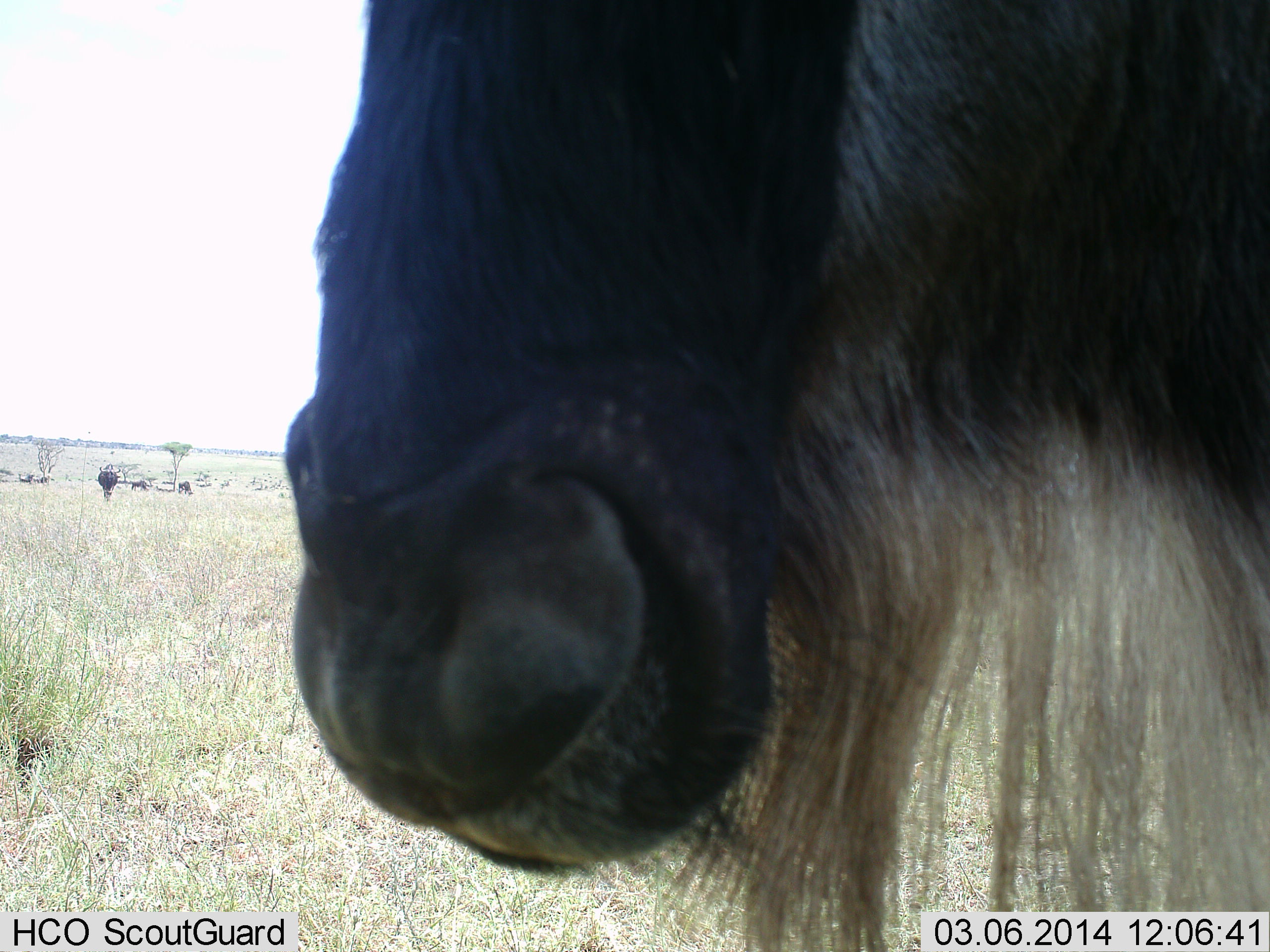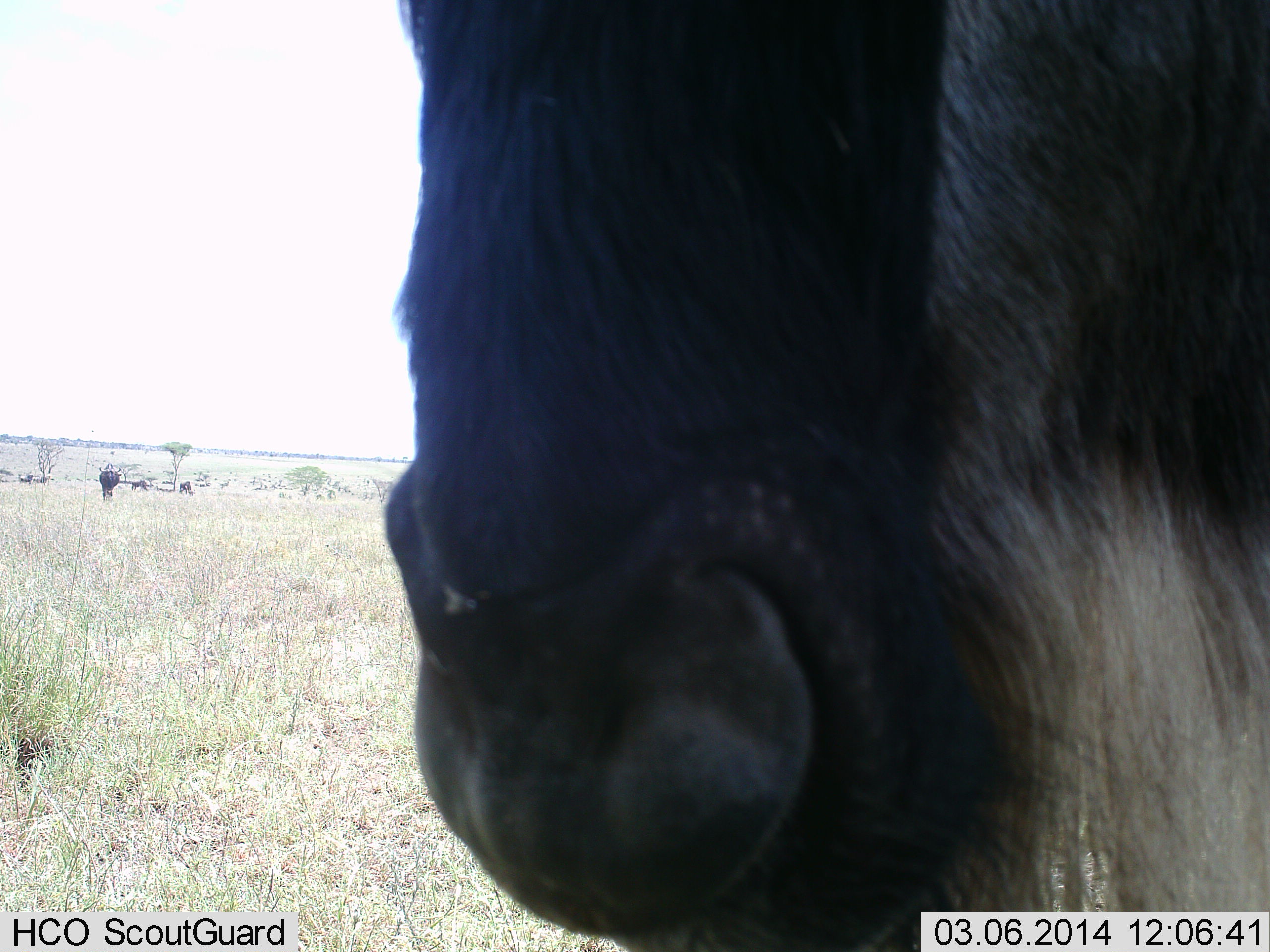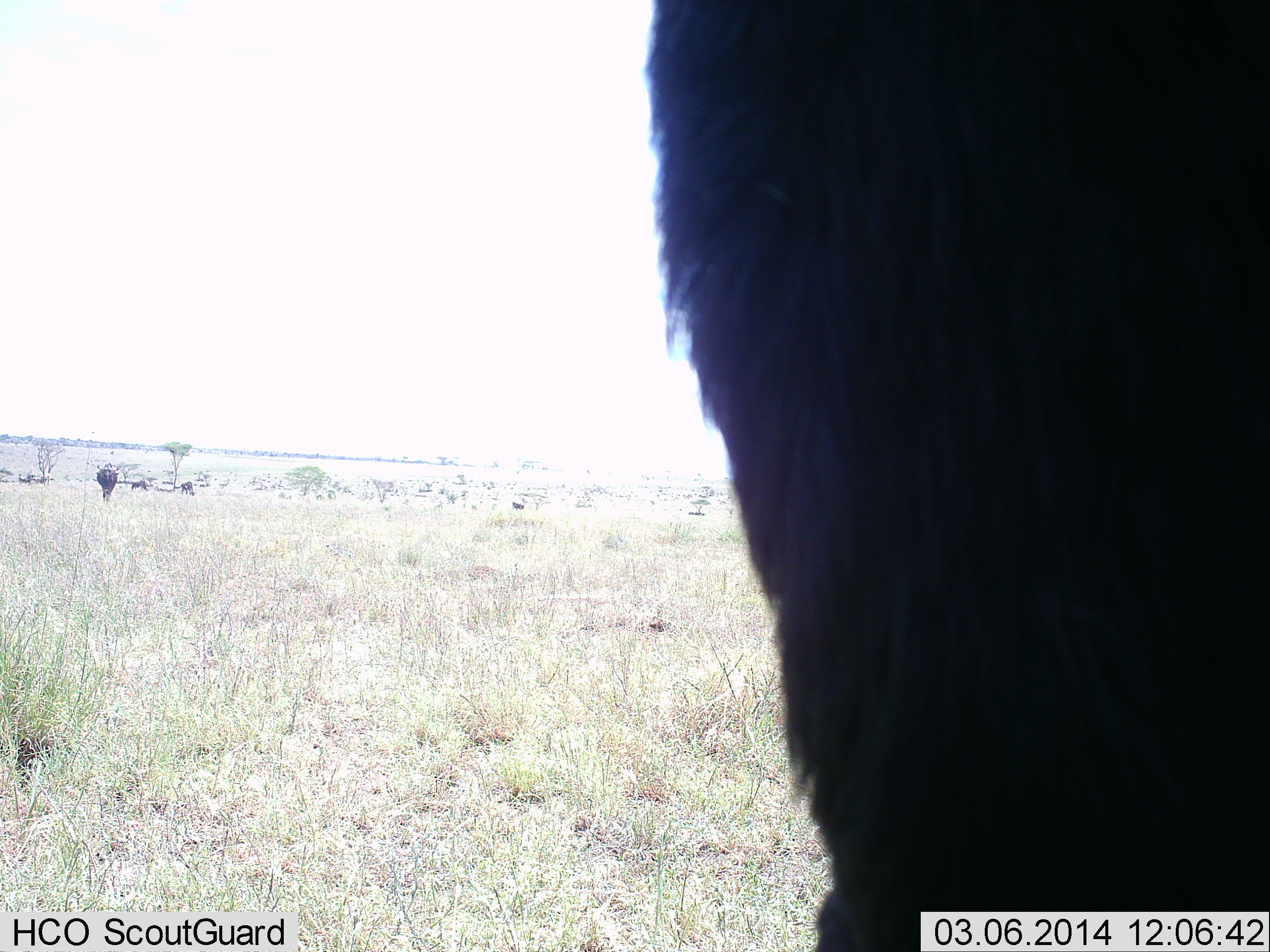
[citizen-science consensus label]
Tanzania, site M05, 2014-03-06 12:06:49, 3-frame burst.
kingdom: Animalia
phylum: Chordata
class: Mammalia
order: Artiodactyla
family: Bovidae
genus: Connochaetes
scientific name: Connochaetes taurinus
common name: blue wildebeest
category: wildebeest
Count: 4.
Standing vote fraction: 90%.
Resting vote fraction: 0%.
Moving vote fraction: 10%.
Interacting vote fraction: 0%.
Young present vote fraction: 0%.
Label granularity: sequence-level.